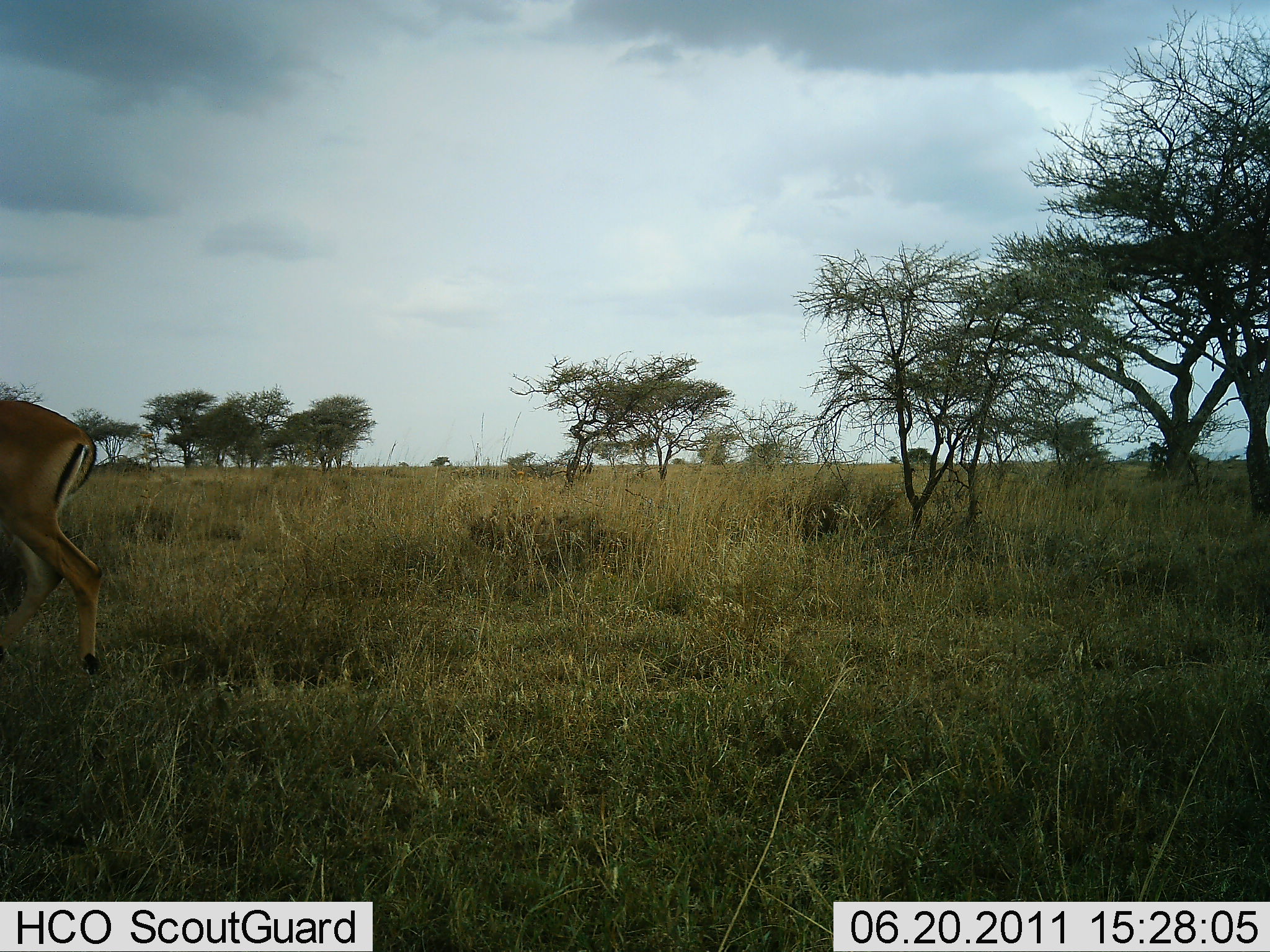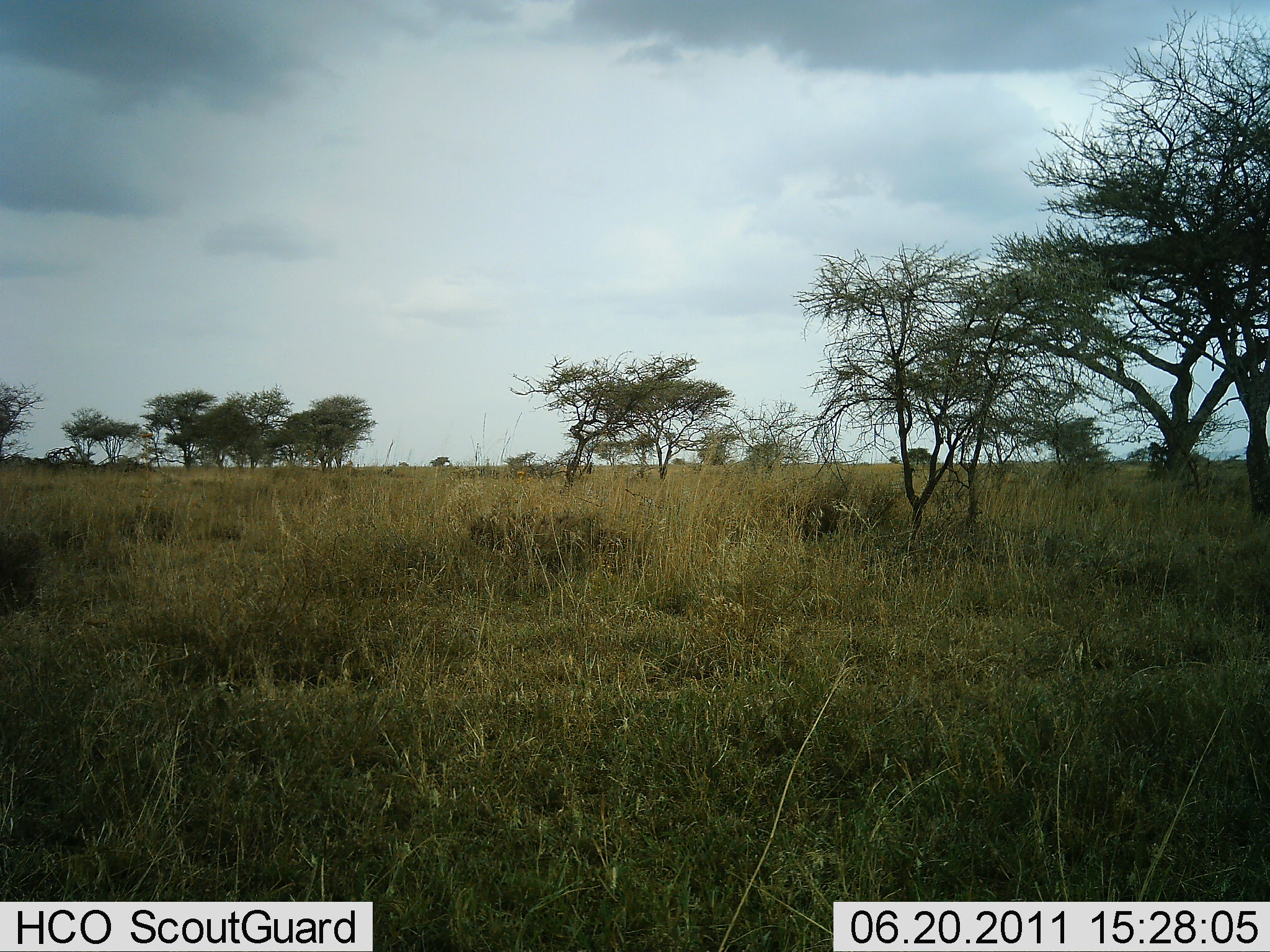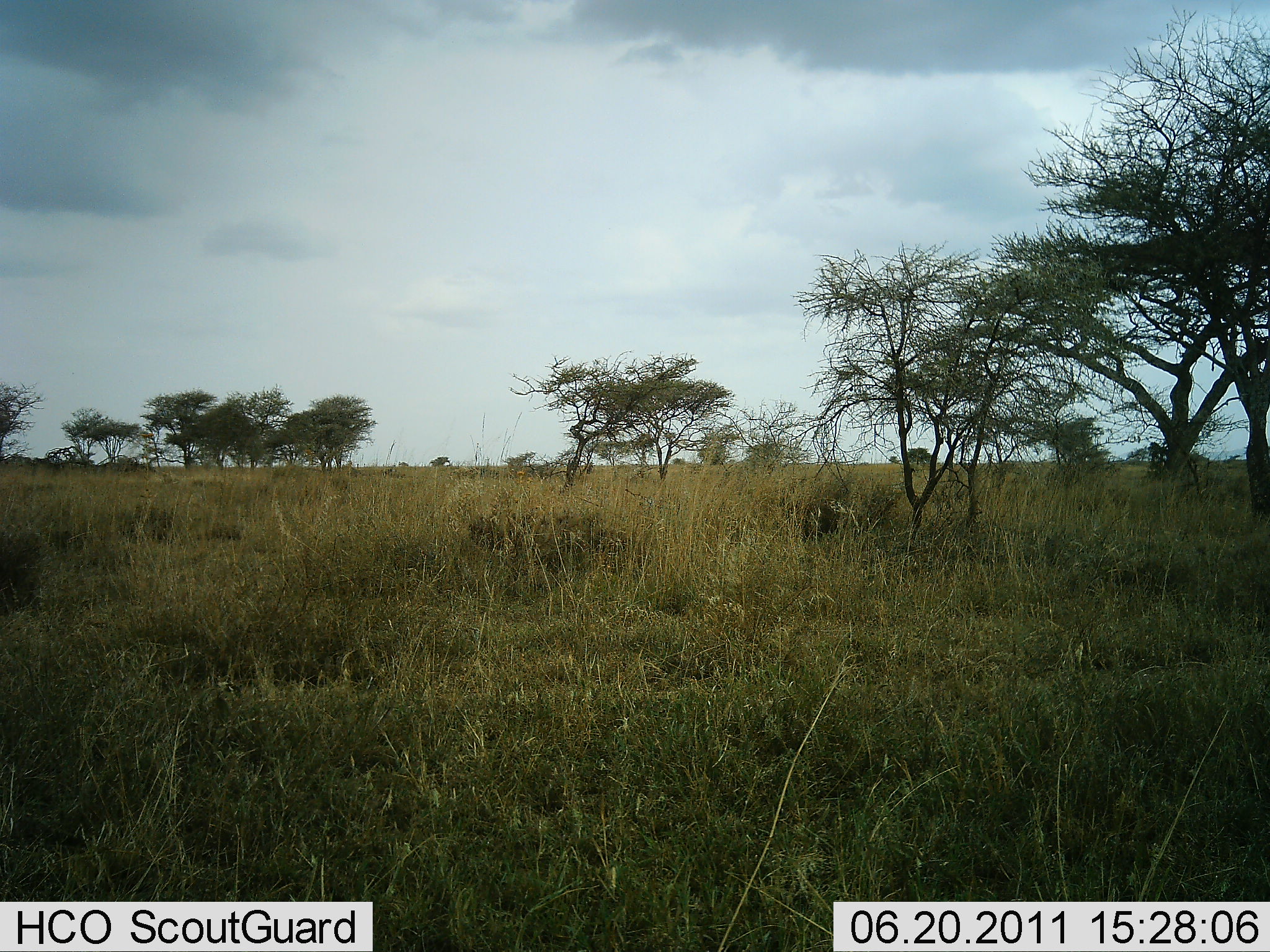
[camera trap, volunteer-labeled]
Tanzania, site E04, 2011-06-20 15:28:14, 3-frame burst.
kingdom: Animalia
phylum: Chordata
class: Mammalia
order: Artiodactyla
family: Bovidae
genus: Eudorcas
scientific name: Eudorcas thomsonii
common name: thomson's gazelle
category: gazellethomsons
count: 1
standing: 20%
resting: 0%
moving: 80%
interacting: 0%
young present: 0%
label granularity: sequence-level